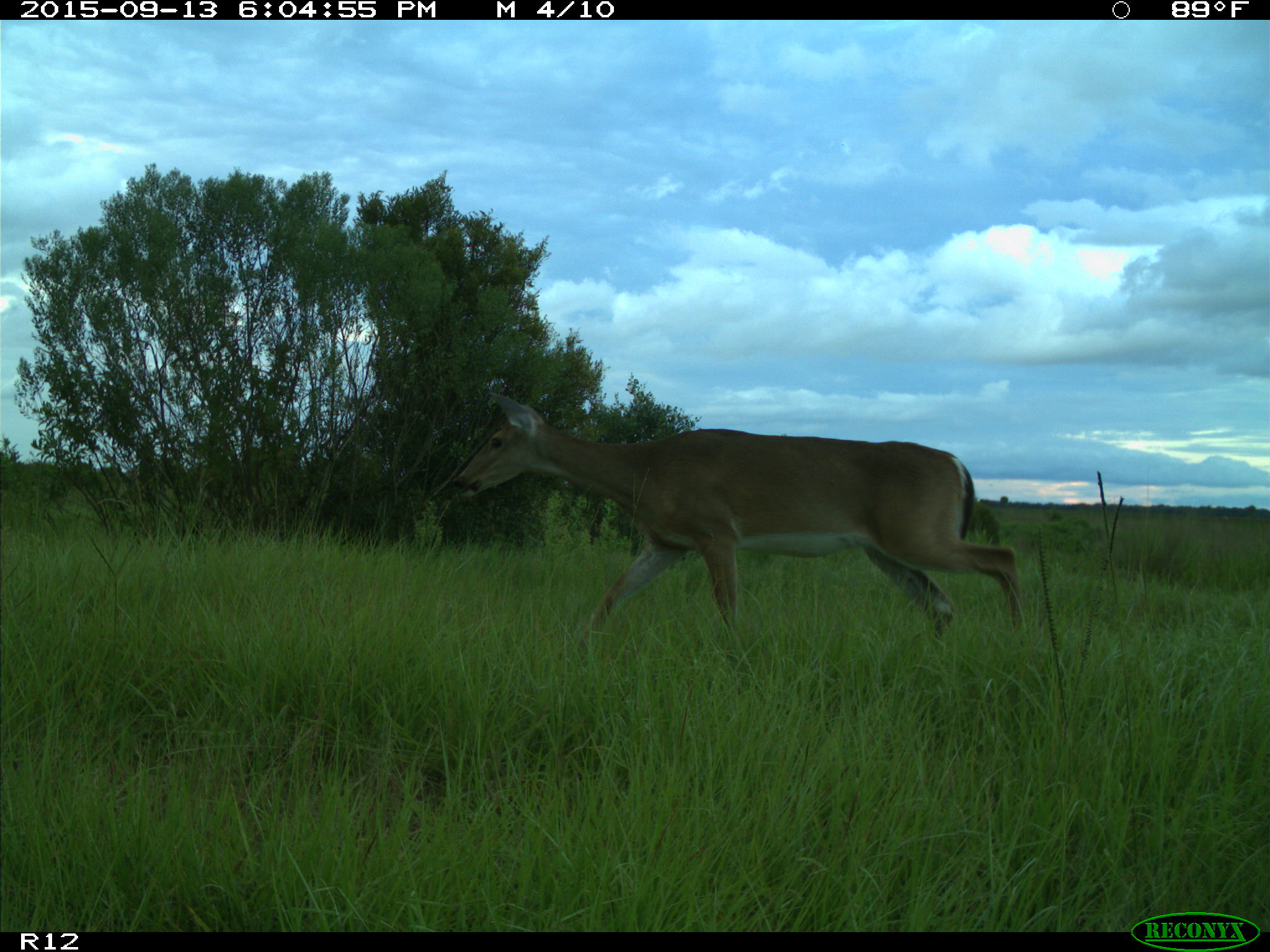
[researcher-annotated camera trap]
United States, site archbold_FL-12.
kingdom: Animalia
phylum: Chordata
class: Mammalia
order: Artiodactyla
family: Cervidae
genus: Odocoileus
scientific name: Odocoileus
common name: deer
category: unidentified deer